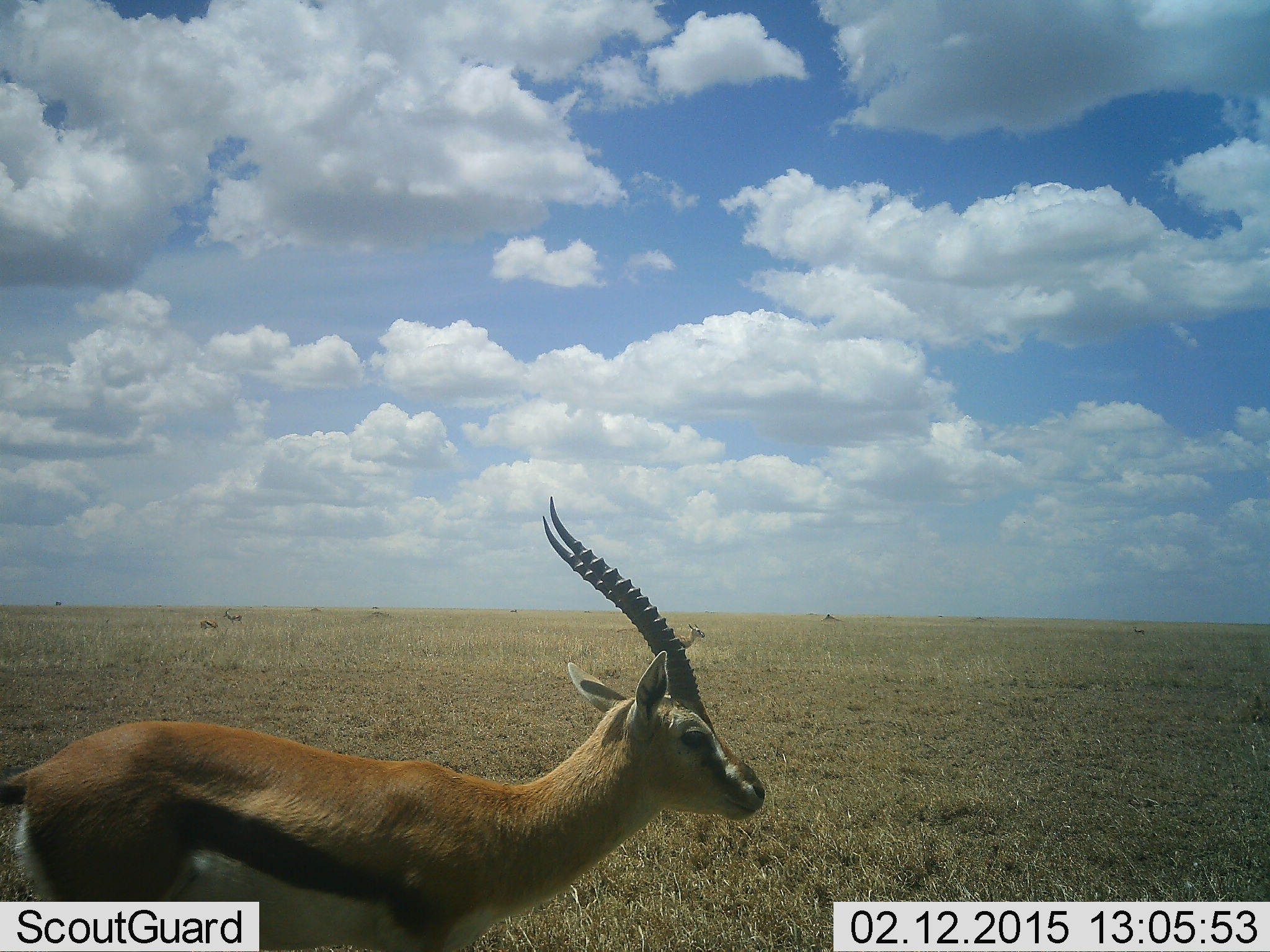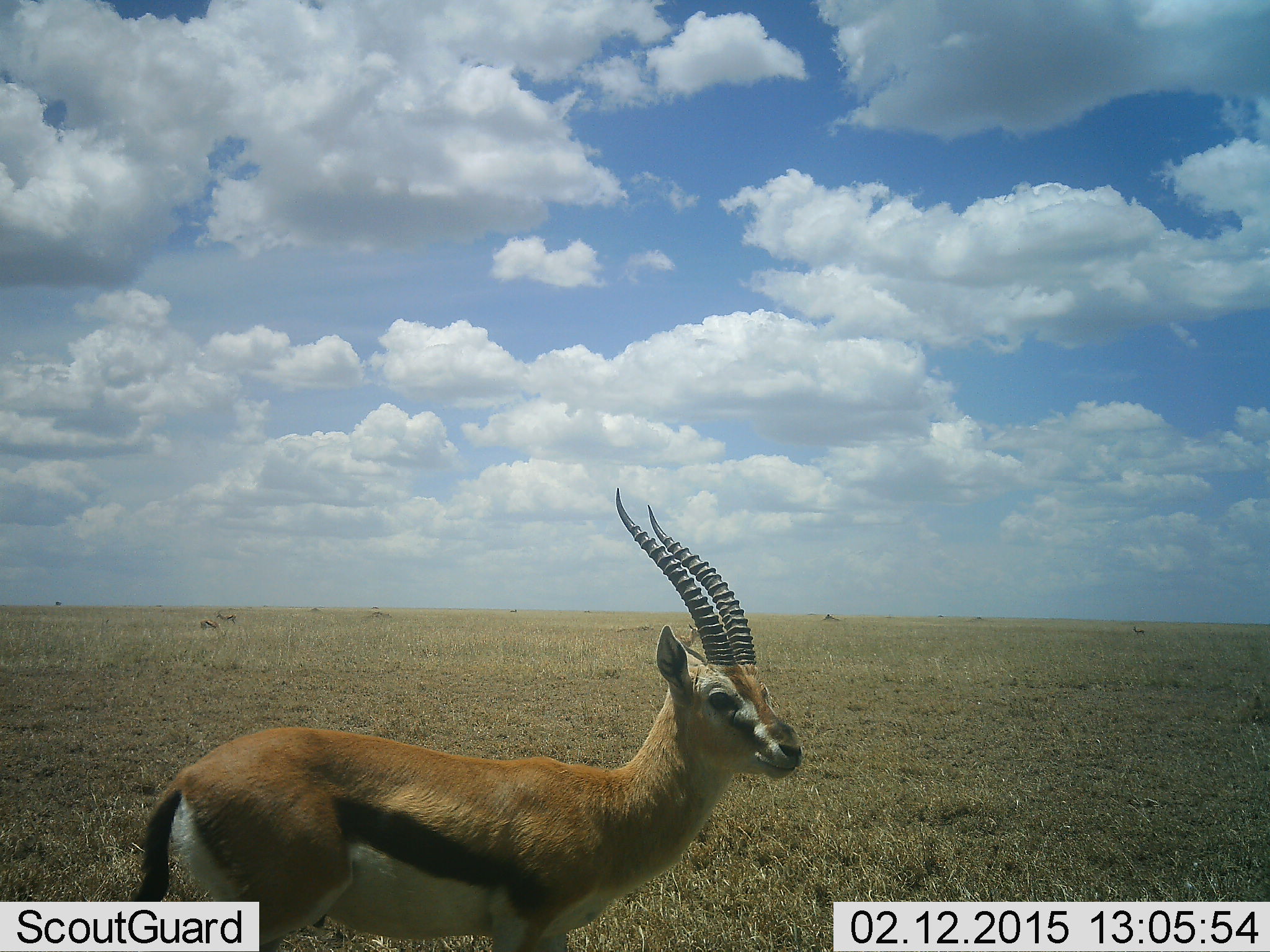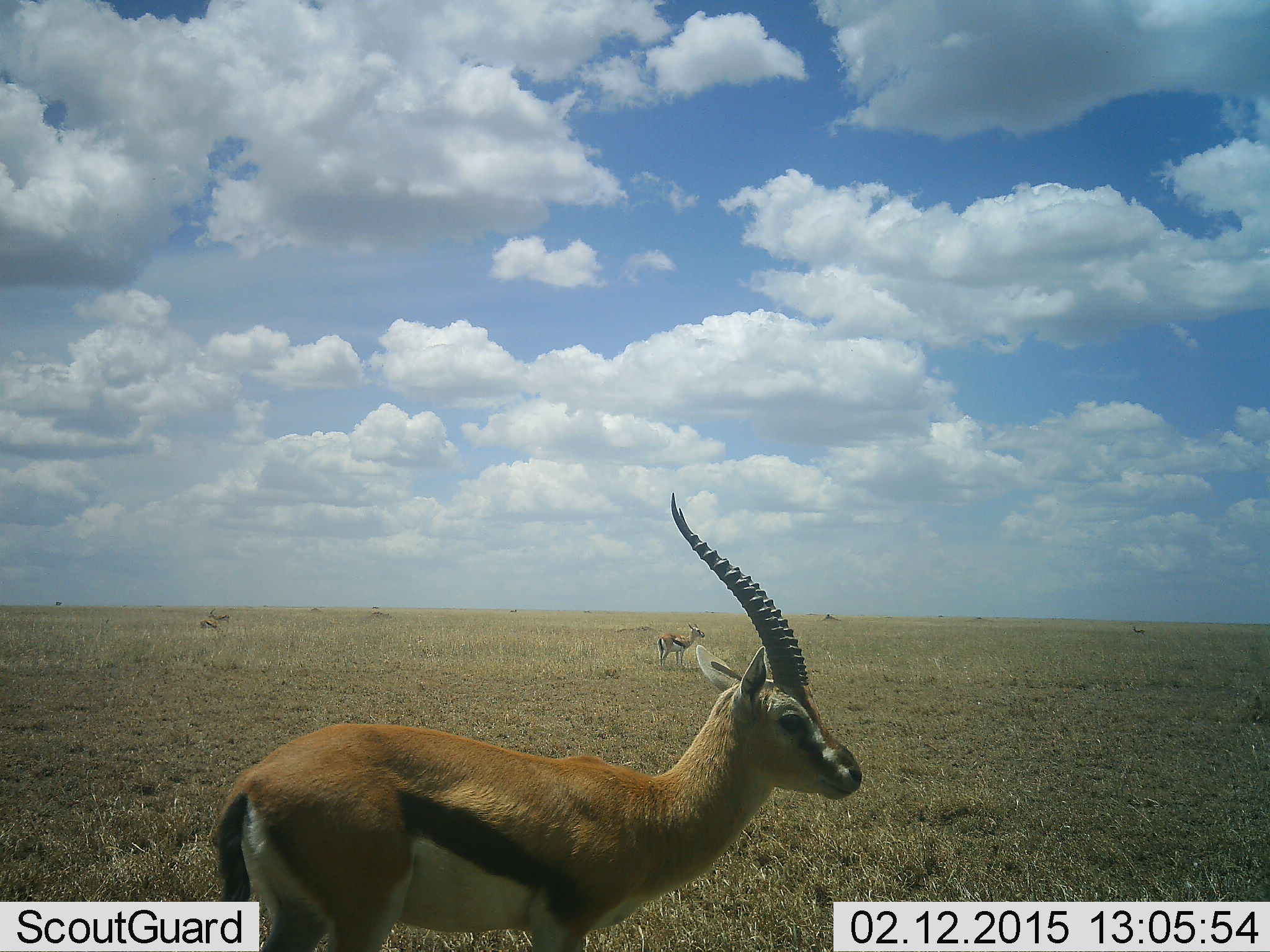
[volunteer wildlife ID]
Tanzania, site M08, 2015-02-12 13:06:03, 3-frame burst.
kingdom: Animalia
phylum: Chordata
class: Mammalia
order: Artiodactyla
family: Bovidae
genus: Eudorcas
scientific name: Eudorcas thomsonii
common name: thomson's gazelle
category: gazellethomsons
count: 1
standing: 50%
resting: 0%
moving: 60%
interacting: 0%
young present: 0%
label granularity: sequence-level